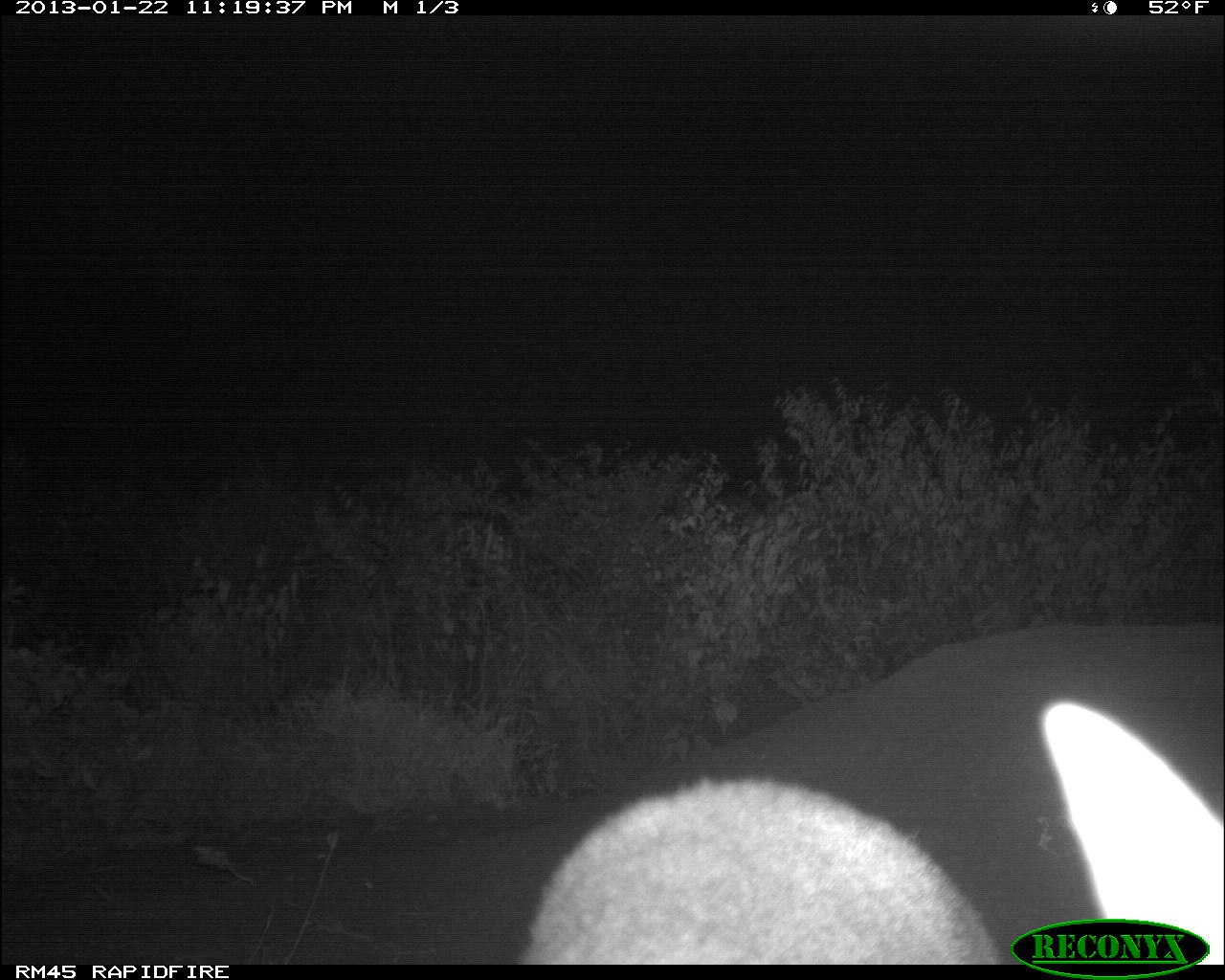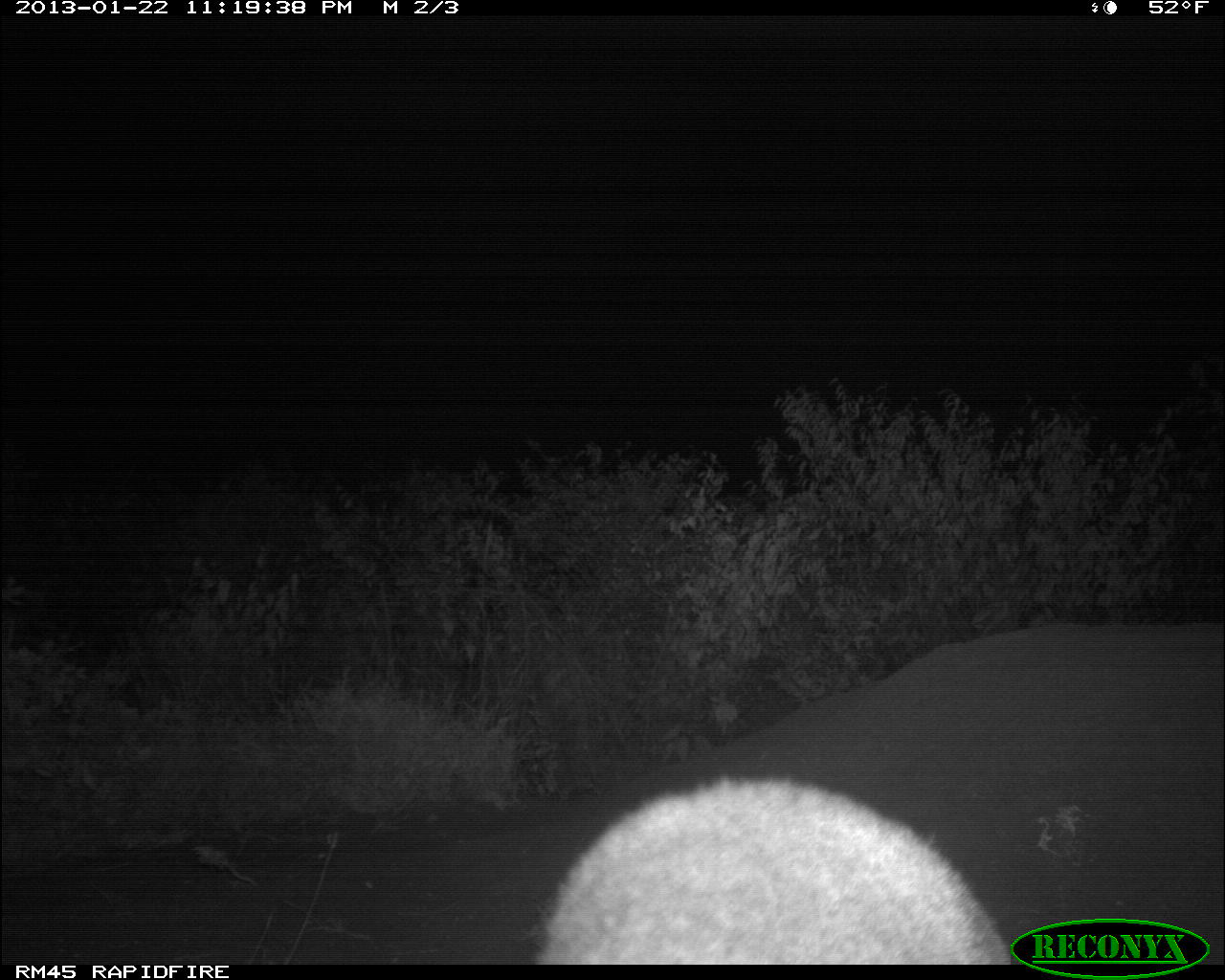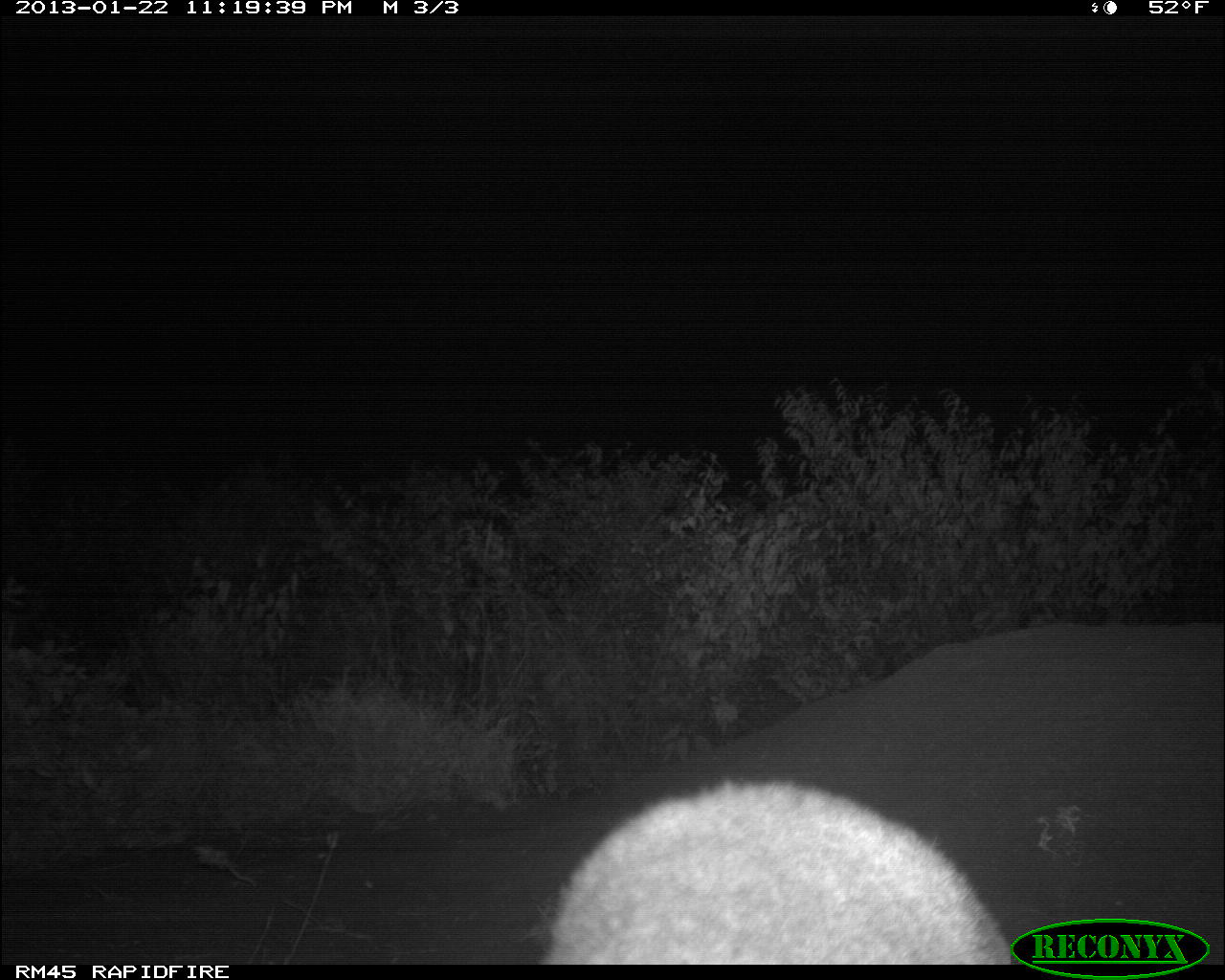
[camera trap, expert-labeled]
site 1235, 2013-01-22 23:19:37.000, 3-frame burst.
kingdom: Animalia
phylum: Chordata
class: Mammalia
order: Artiodactyla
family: Bovidae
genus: Madoqua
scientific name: Madoqua guentheri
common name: günther's dik-dik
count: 1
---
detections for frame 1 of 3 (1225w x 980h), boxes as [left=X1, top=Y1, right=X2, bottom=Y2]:
madoqua guentheri: [left=518, top=696, right=1222, bottom=965]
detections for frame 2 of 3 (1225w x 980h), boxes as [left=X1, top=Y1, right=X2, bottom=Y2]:
madoqua guentheri: [left=527, top=777, right=1018, bottom=961]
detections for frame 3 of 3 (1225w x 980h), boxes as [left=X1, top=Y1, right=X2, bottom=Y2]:
madoqua guentheri: [left=538, top=775, right=1020, bottom=963]